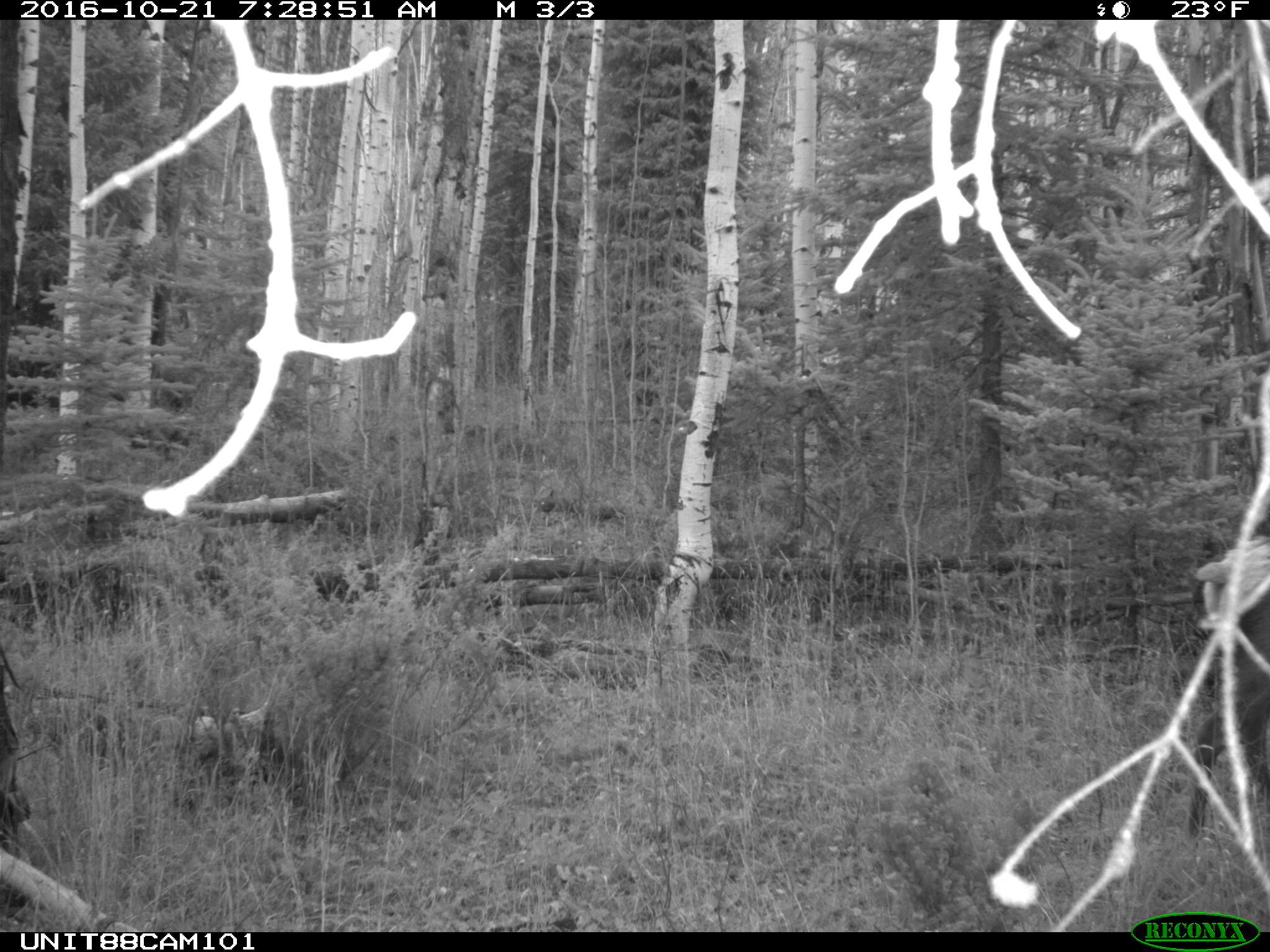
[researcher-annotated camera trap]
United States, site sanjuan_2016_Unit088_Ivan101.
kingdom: Animalia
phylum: Chordata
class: Mammalia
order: Artiodactyla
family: Cervidae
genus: Cervus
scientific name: Cervus elaphus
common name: red deer